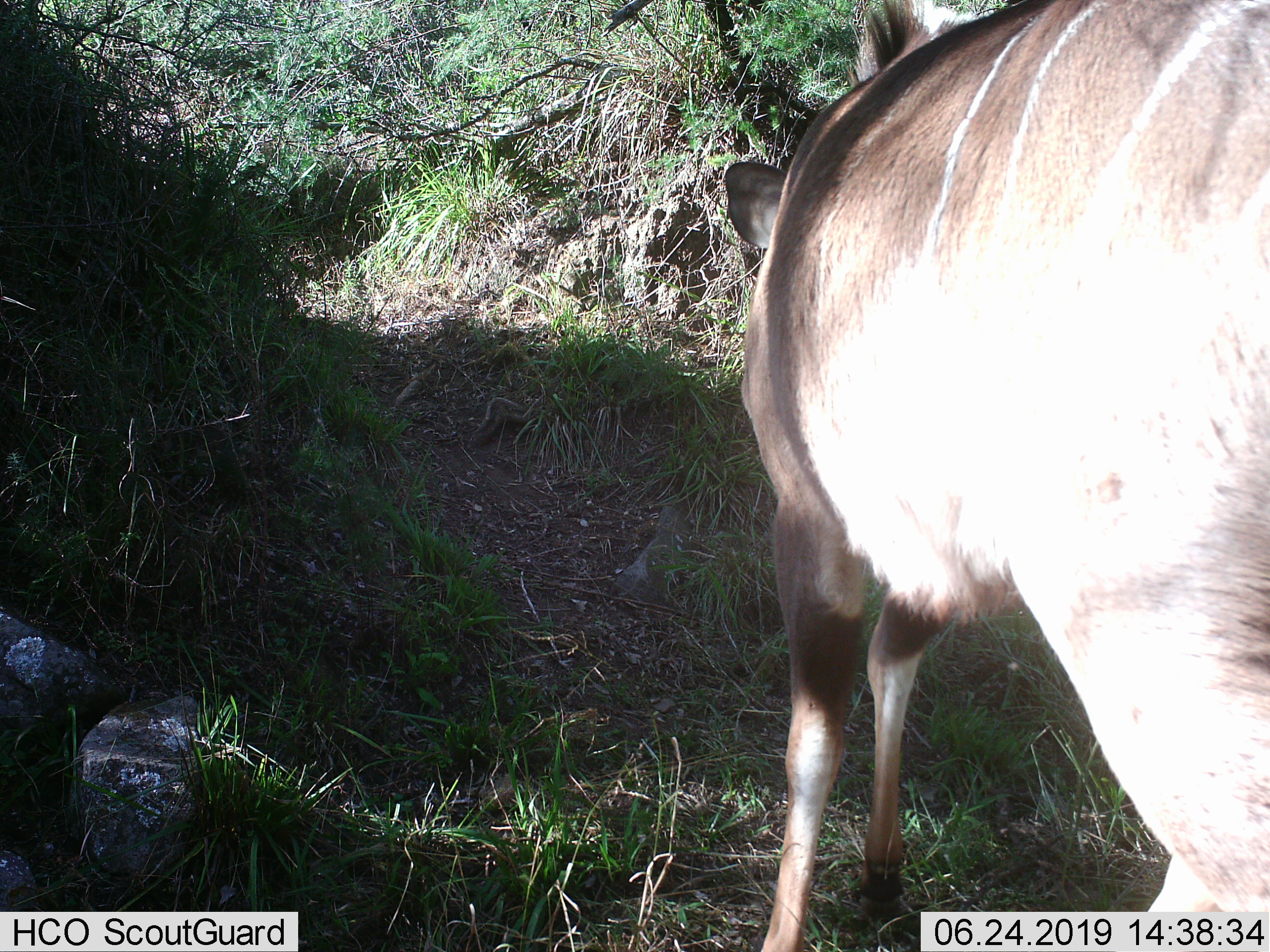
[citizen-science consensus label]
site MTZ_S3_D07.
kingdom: Animalia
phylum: Chordata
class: Mammalia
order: Artiodactyla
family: Bovidae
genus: Tragelaphus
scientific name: Tragelaphus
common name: kudu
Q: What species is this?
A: Kudu (Tragelaphus).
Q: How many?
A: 1.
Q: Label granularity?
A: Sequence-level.